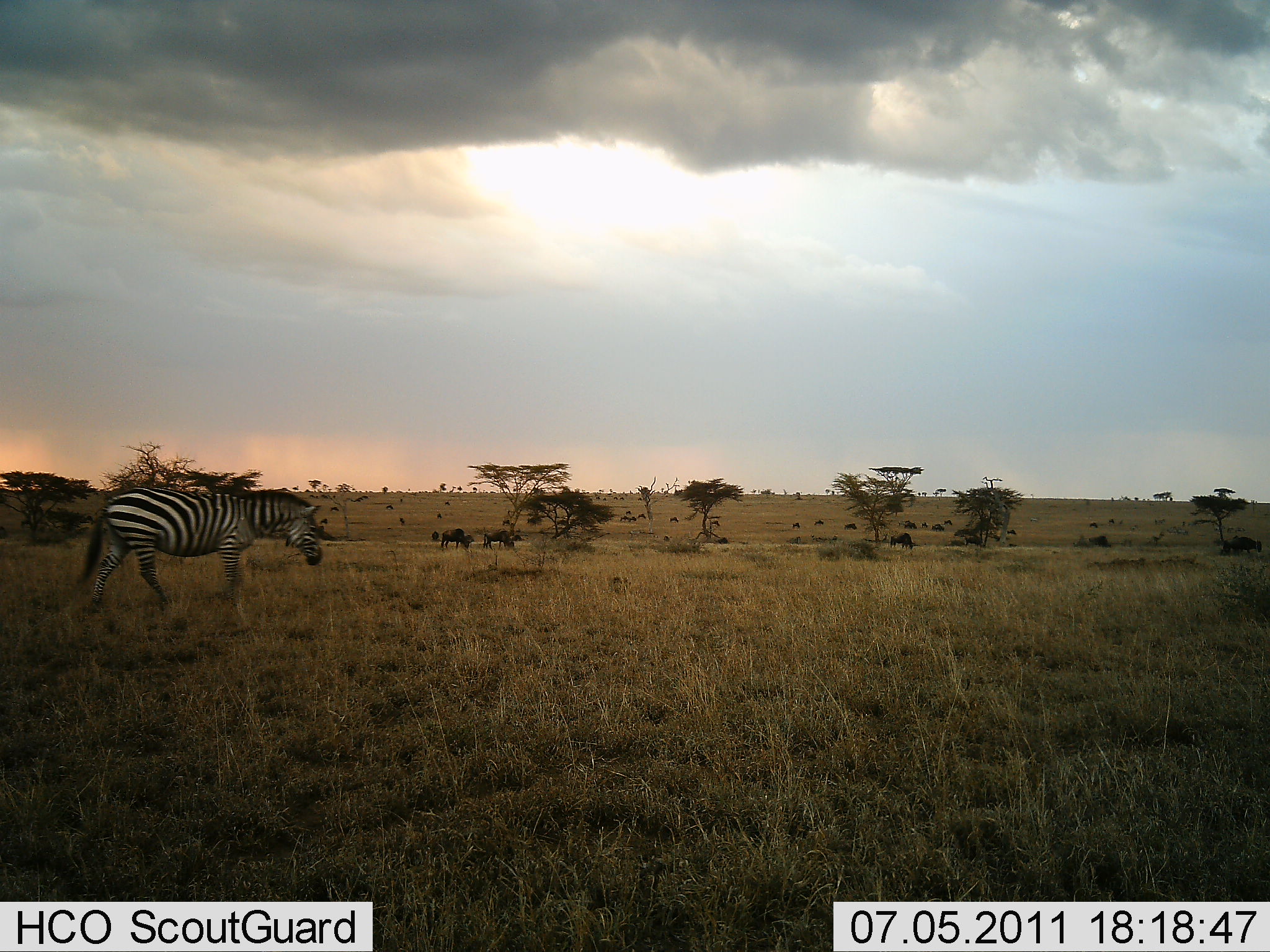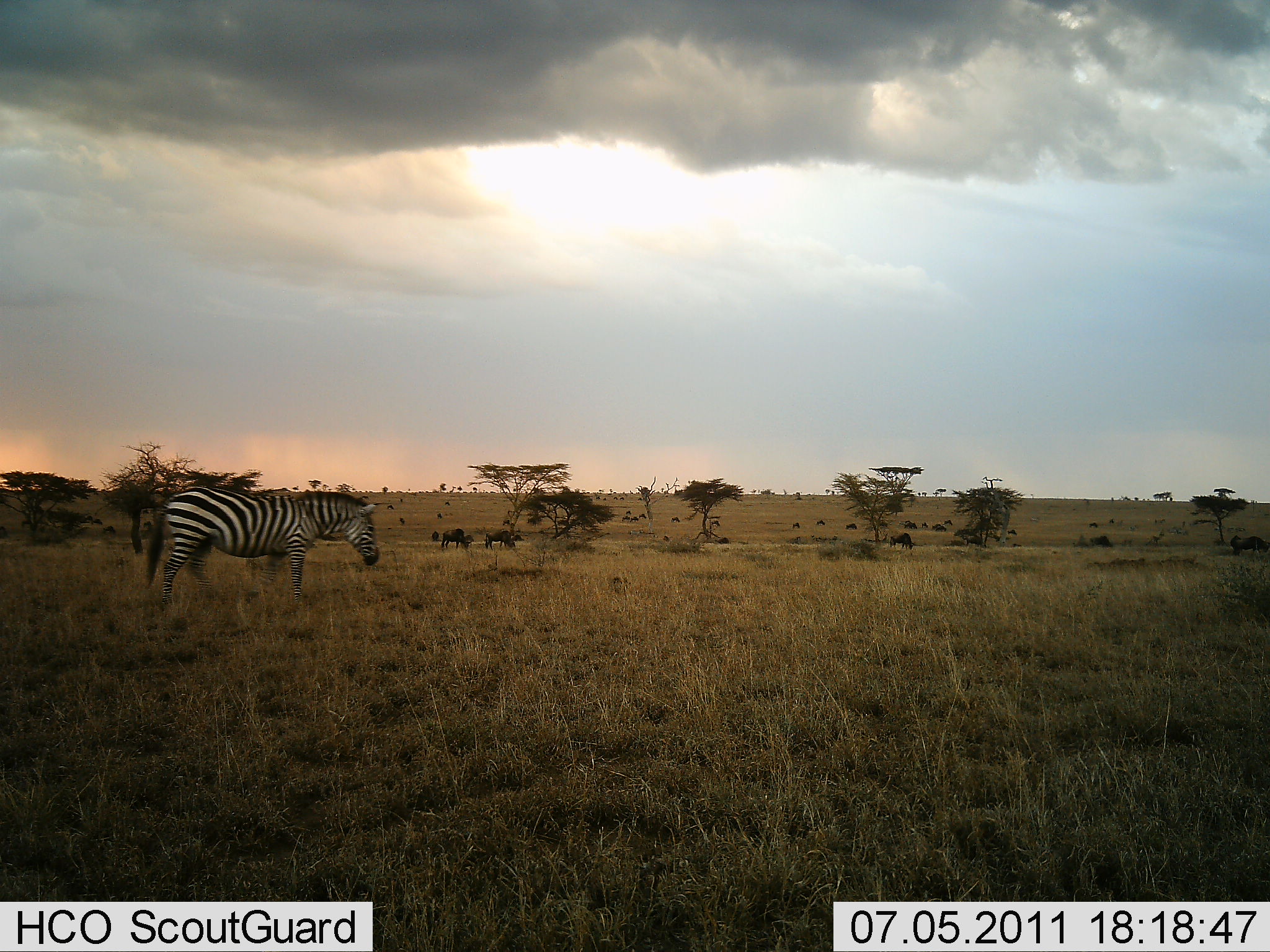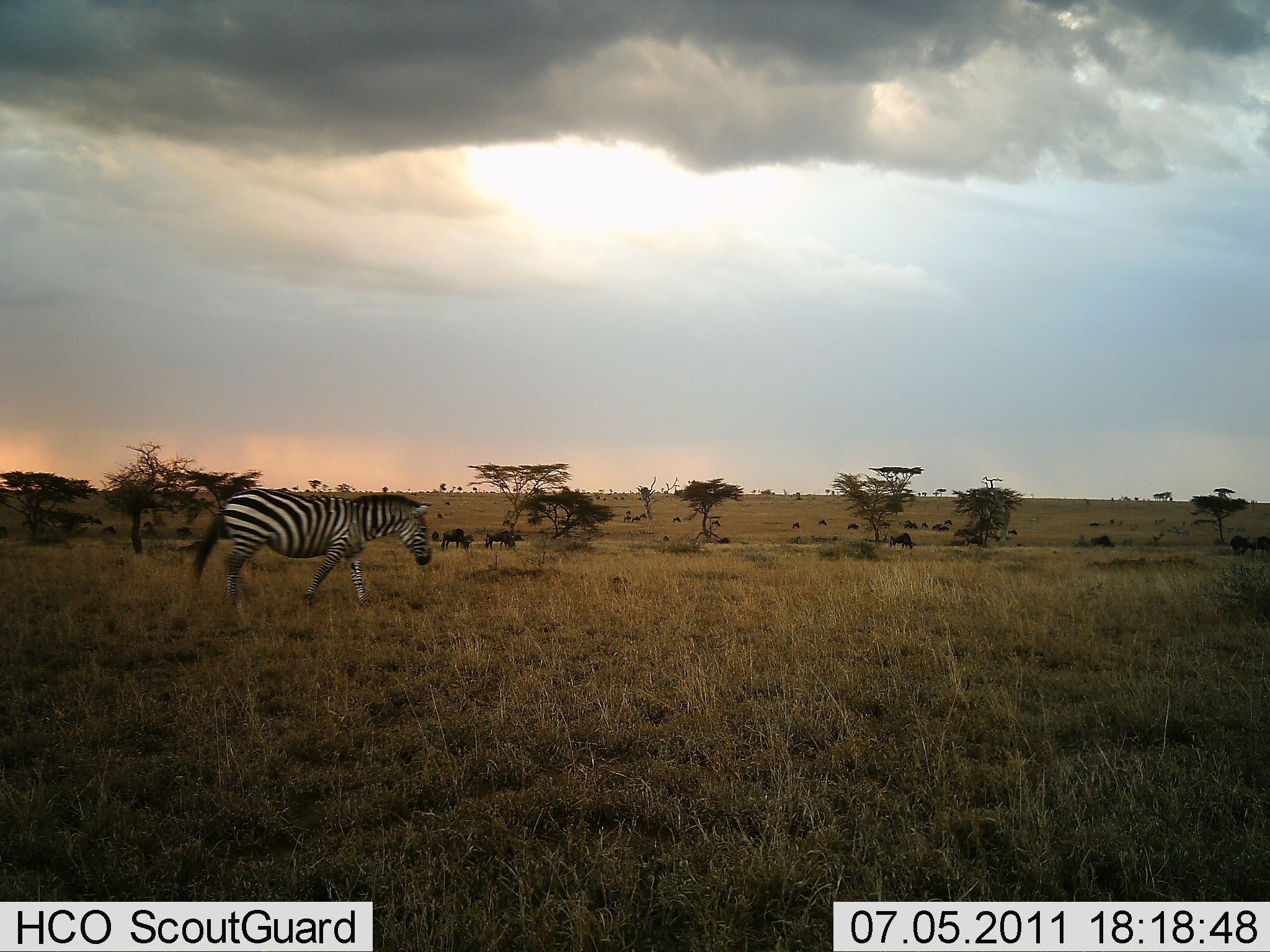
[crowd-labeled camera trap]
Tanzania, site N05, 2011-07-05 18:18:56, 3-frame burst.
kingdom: Animalia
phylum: Chordata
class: Mammalia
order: Perissodactyla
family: Equidae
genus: Equus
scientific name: Equus quagga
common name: plains zebra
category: zebra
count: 1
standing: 5%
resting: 5%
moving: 89%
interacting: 0%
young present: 0%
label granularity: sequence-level